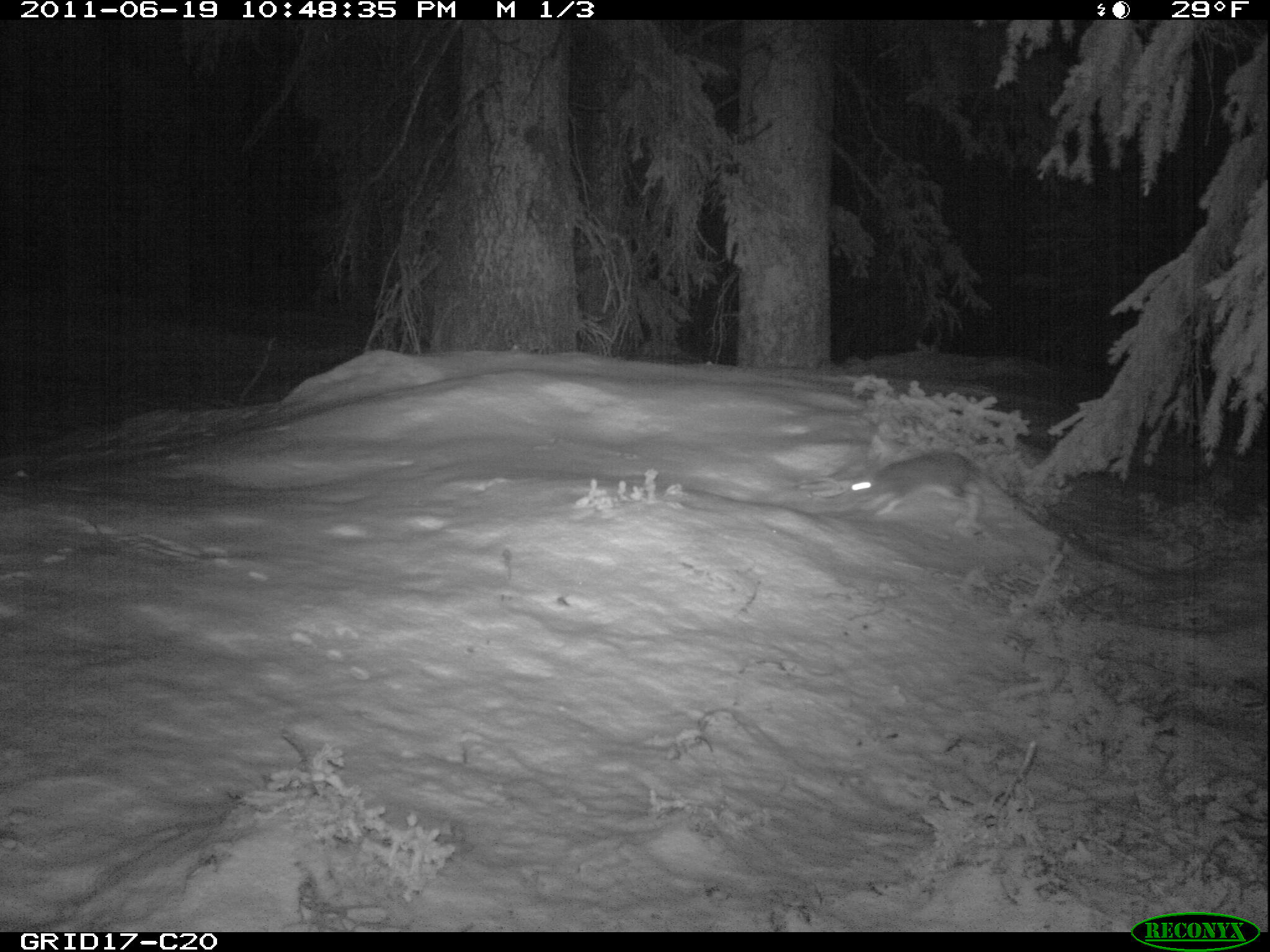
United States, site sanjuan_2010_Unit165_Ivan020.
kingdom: Animalia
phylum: Chordata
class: Mammalia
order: Lagomorpha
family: Leporidae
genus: Lepus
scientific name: Lepus americanus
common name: snowshoe hare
Lepus americanus (snowshoe hare).